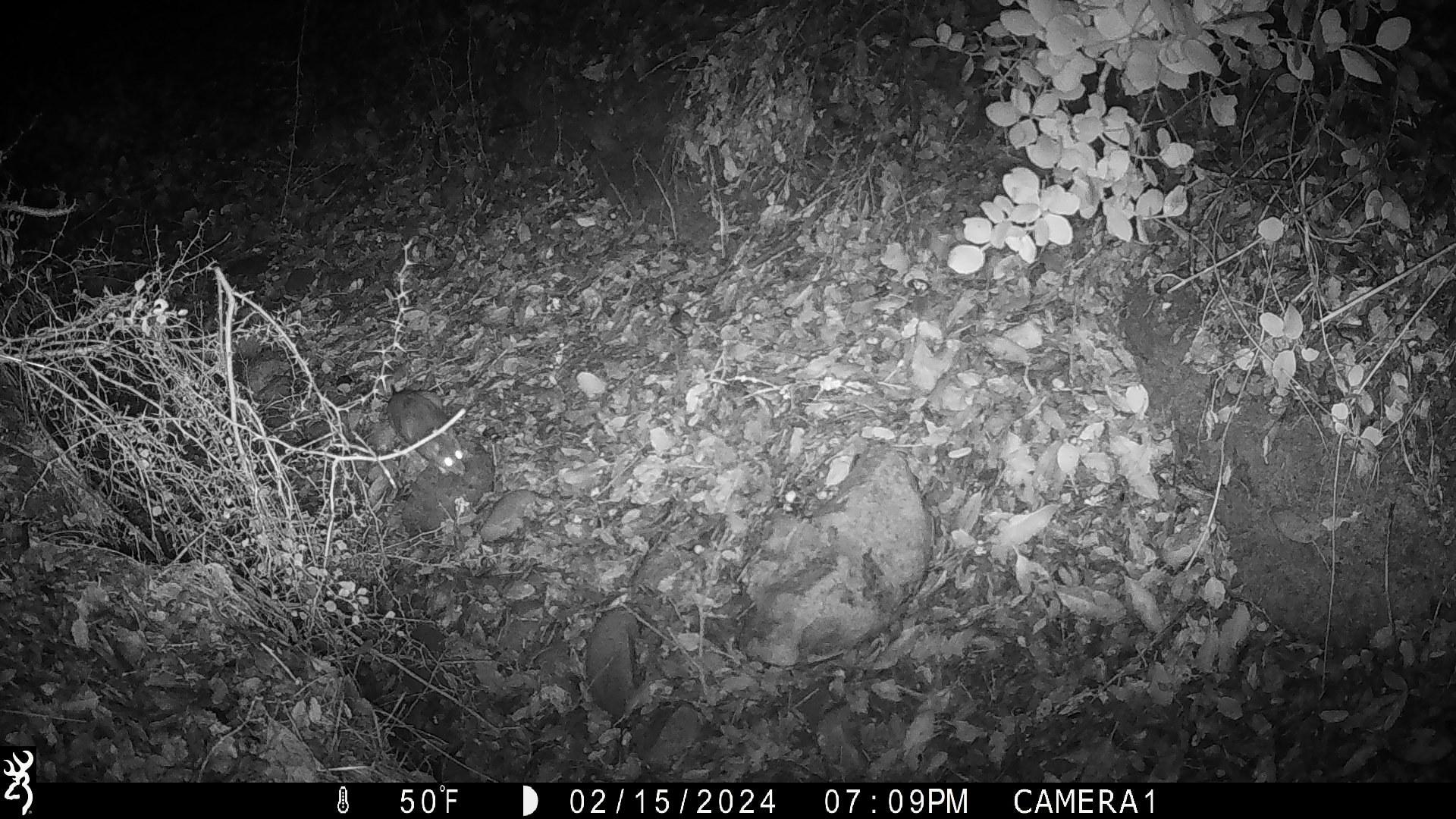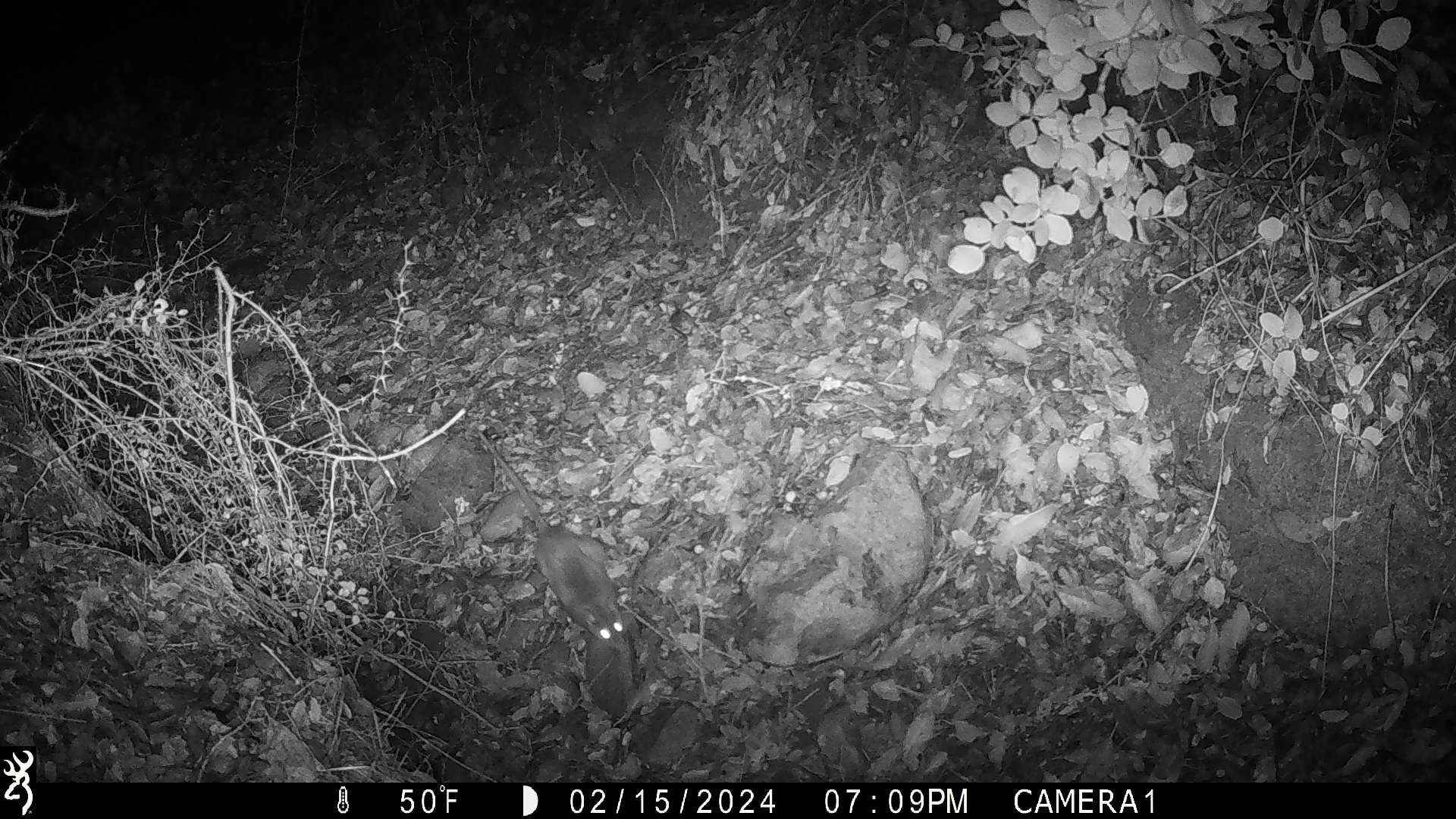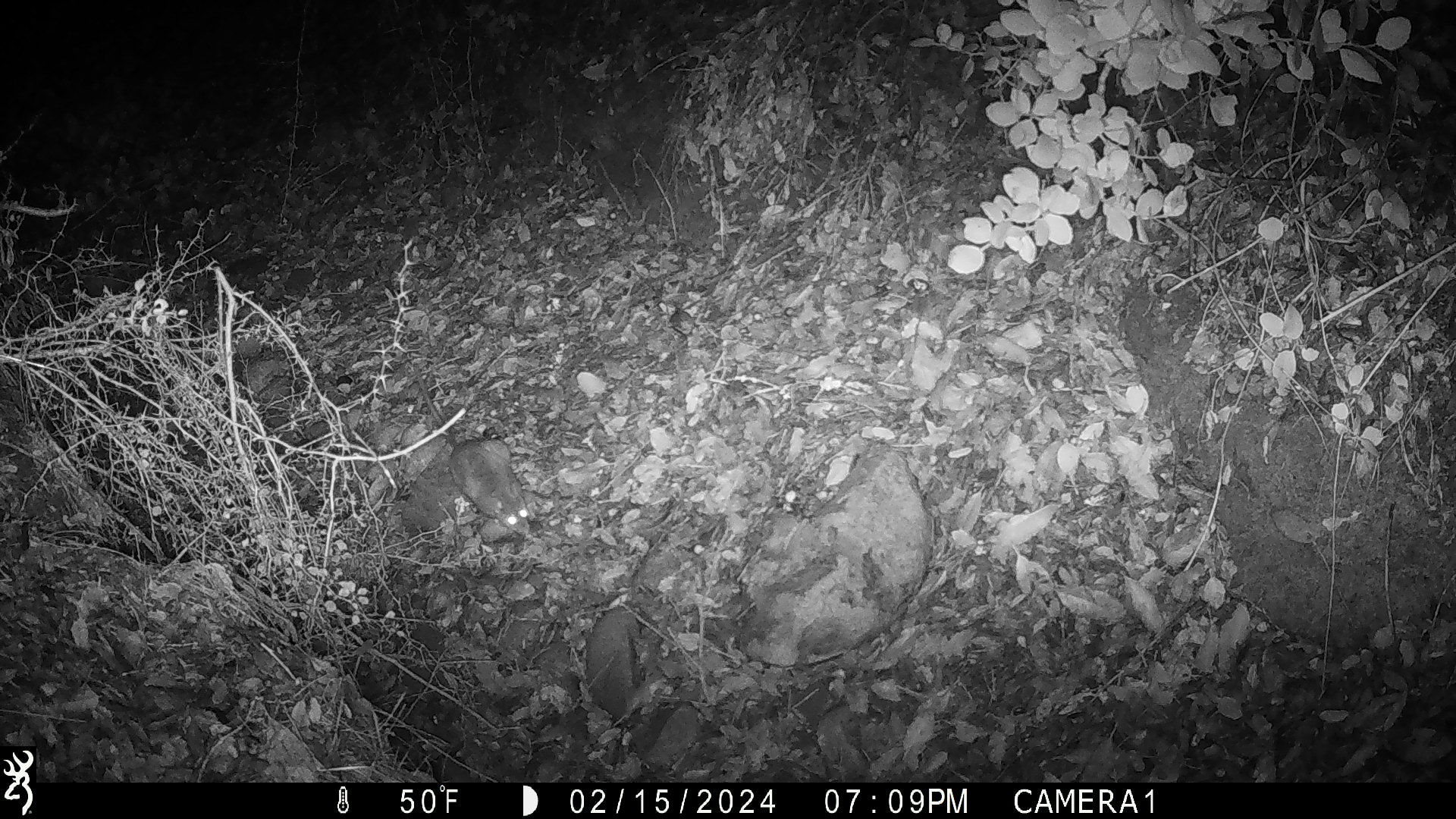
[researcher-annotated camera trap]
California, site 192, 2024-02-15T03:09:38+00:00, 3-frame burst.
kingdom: Animalia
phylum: Chordata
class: Mammalia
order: Rodentia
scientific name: Rodentia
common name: mouse or rat